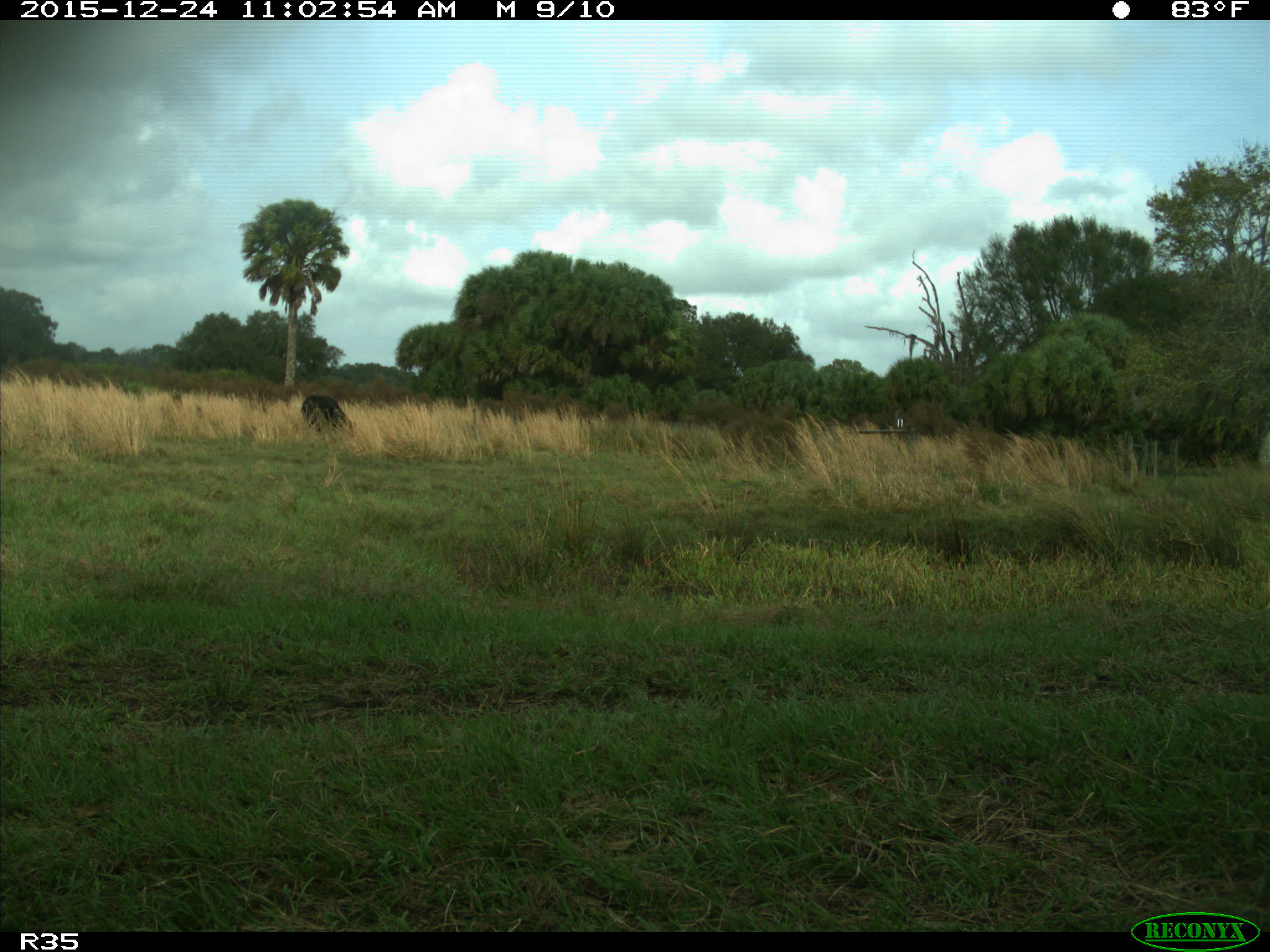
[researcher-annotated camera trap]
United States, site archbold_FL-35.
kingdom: Animalia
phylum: Chordata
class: Mammalia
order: Artiodactyla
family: Bovidae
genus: Bos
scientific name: Bos taurus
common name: domestic cow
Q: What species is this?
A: Bos taurus (domestic cow).